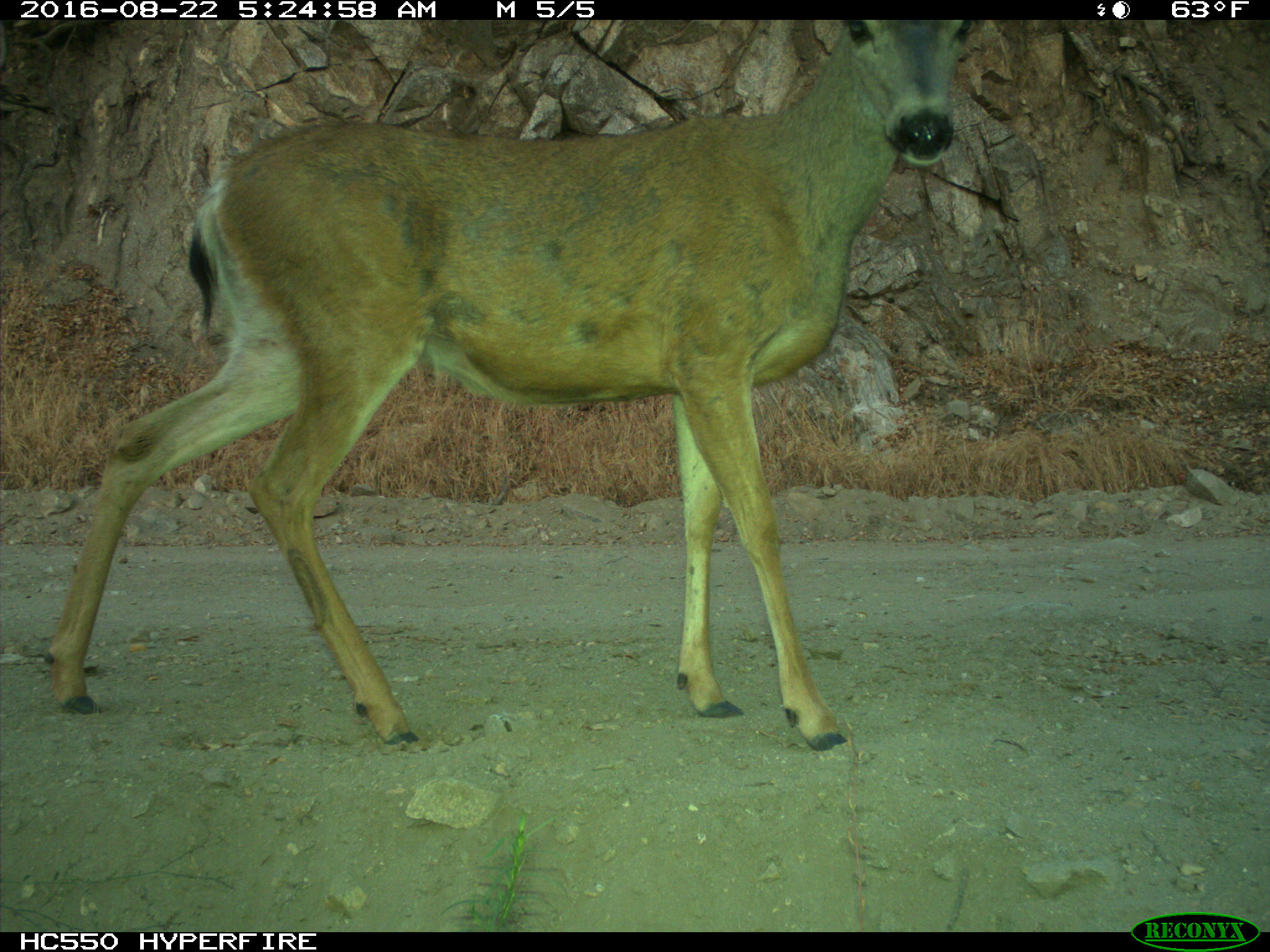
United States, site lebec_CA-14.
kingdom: Animalia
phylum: Chordata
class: Mammalia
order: Artiodactyla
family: Cervidae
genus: Odocoileus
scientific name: Odocoileus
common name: deer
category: unidentified deer